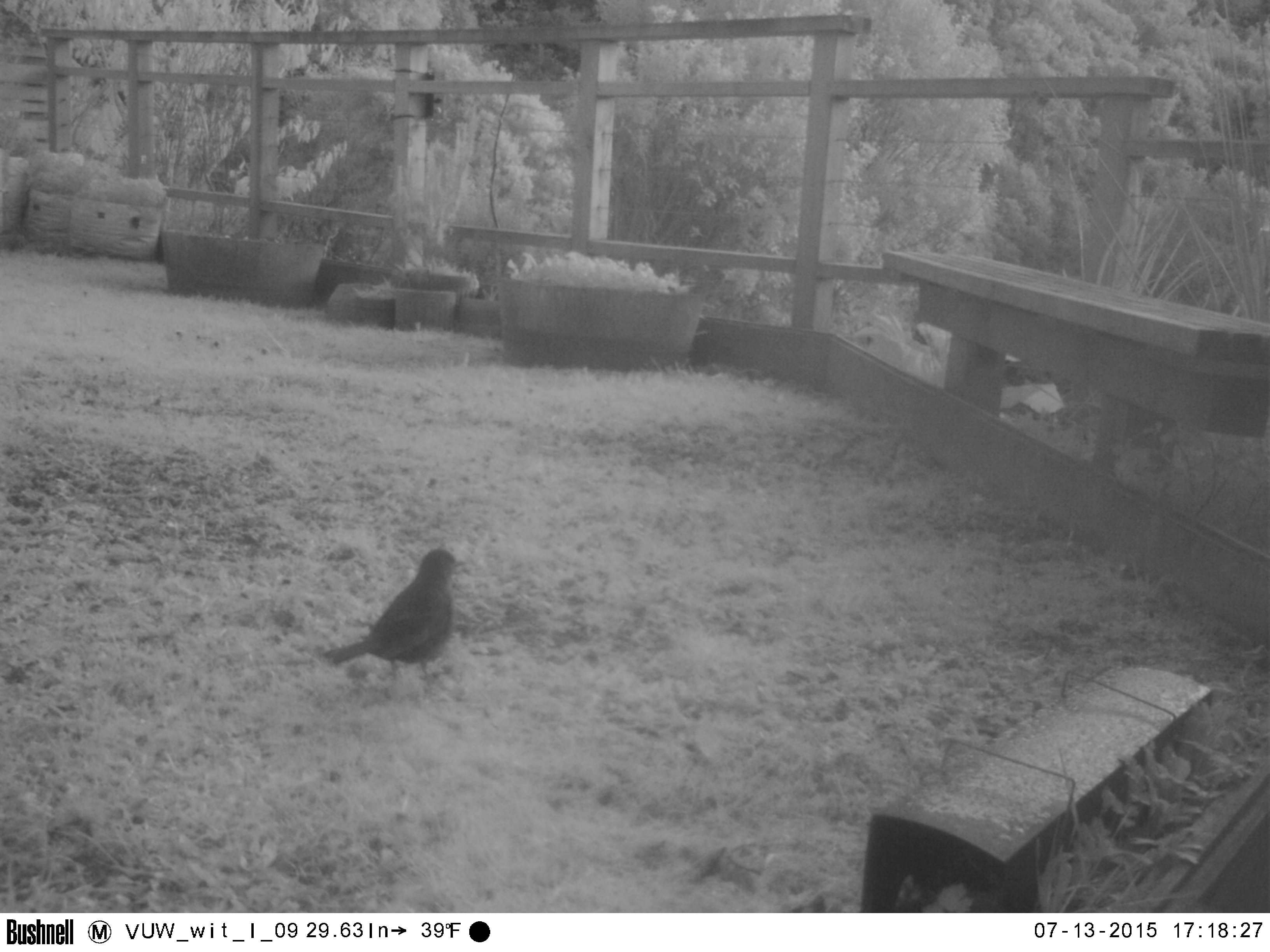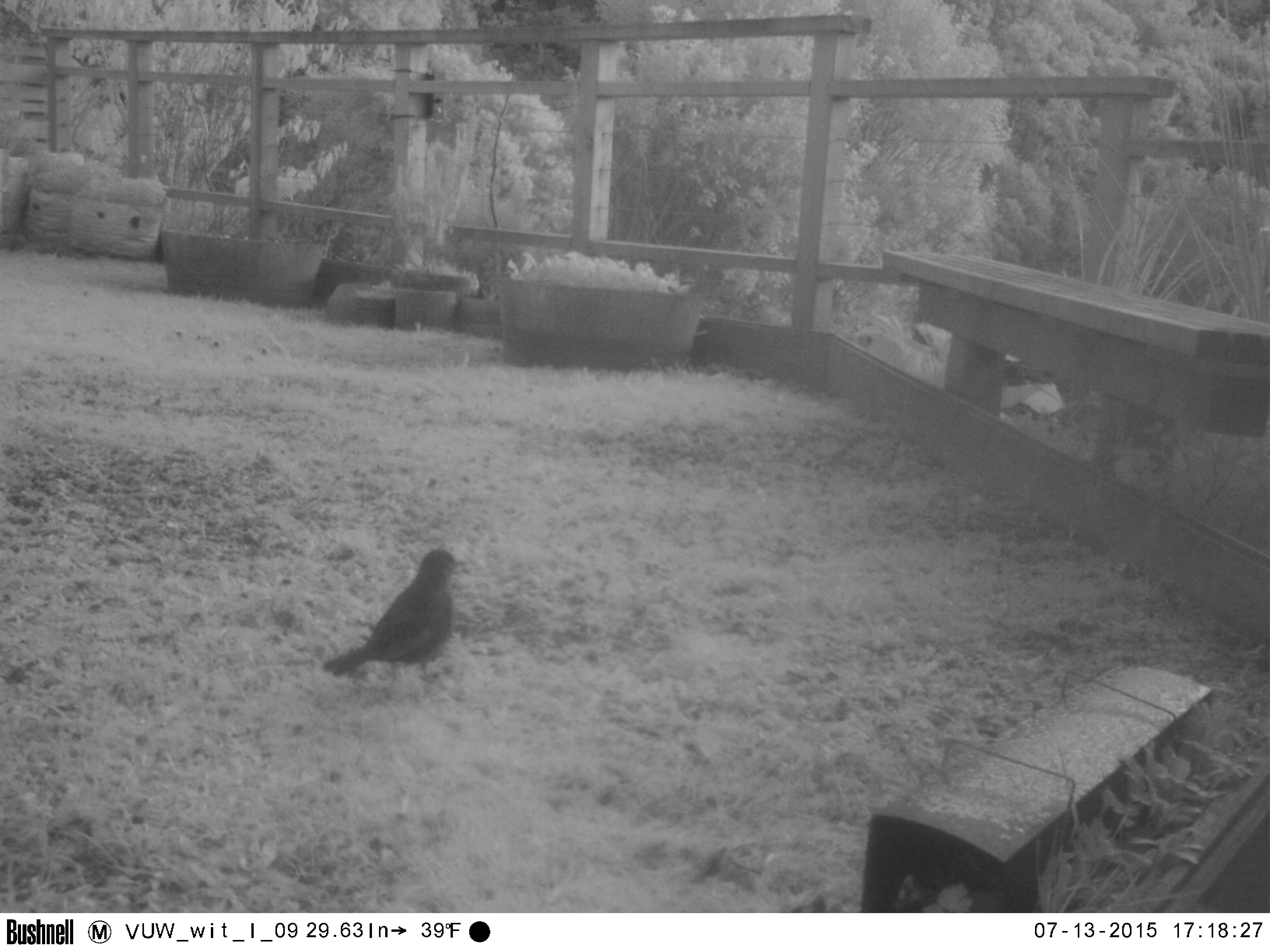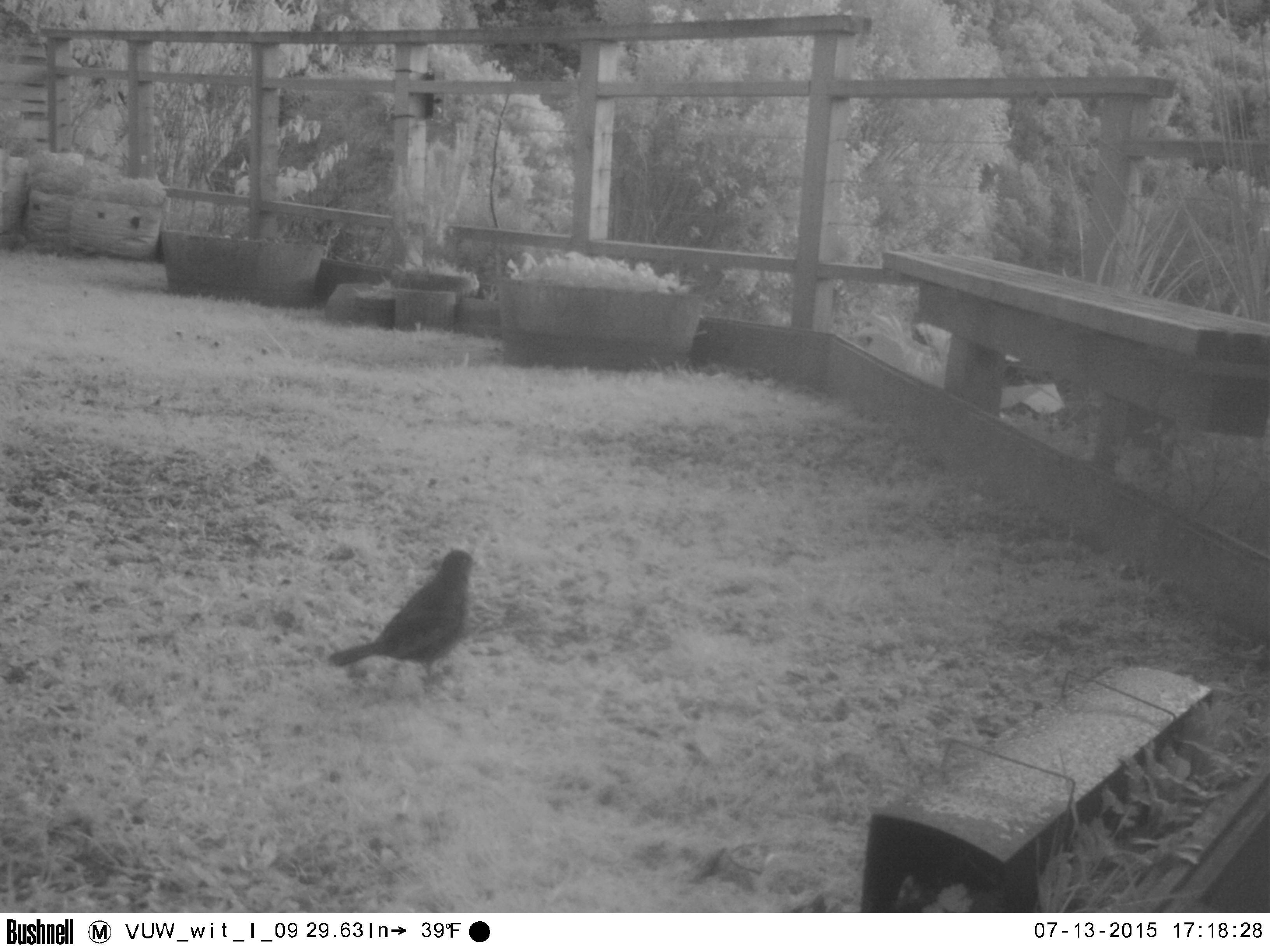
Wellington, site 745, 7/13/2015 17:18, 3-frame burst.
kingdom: Animalia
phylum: Chordata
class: Aves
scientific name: Aves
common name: bird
Bird (Aves).